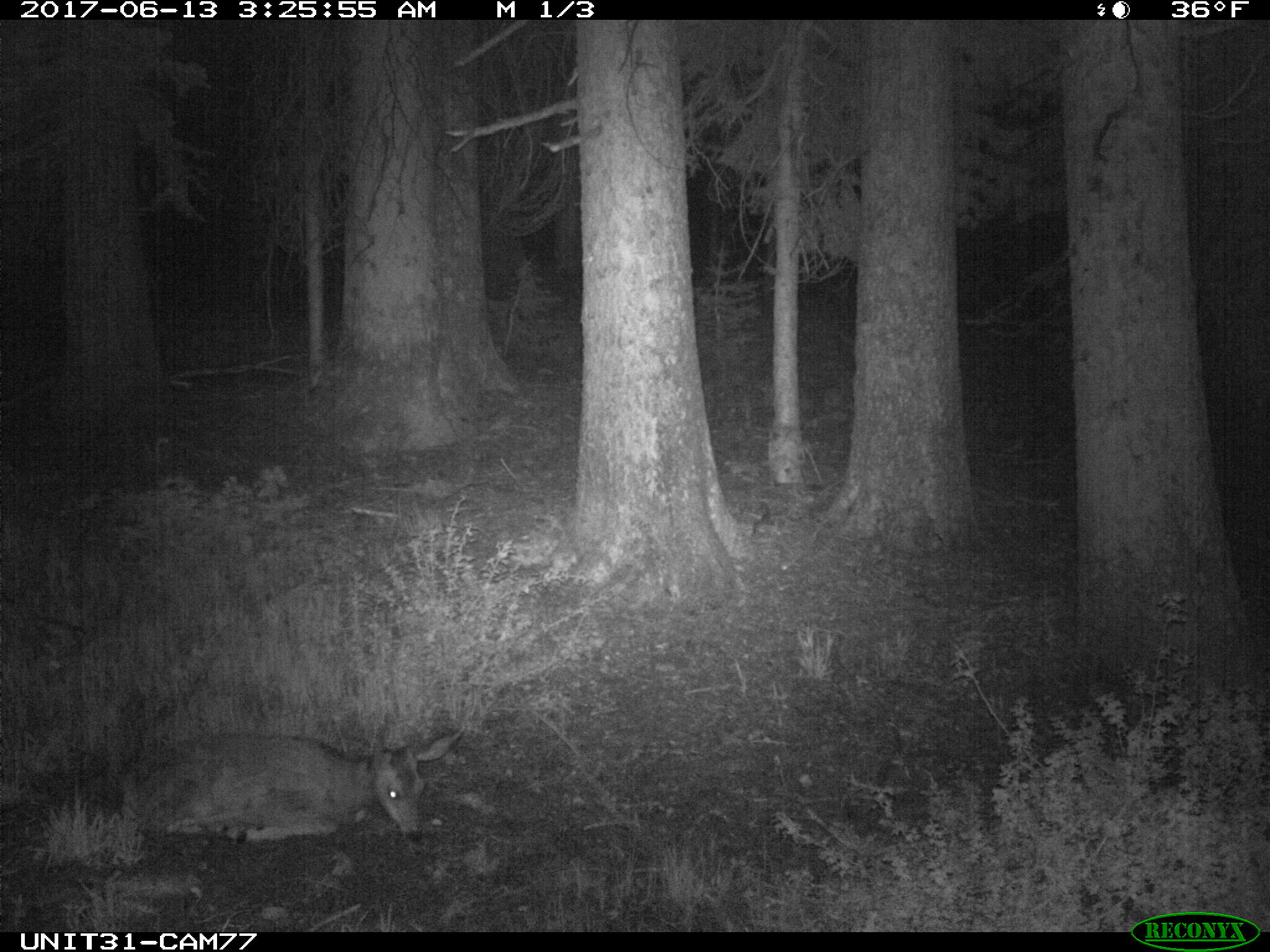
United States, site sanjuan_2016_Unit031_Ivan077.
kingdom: Animalia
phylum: Chordata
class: Mammalia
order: Artiodactyla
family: Cervidae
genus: Odocoileus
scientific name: Odocoileus hemionus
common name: mule deer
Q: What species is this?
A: Odocoileus hemionus (mule deer).